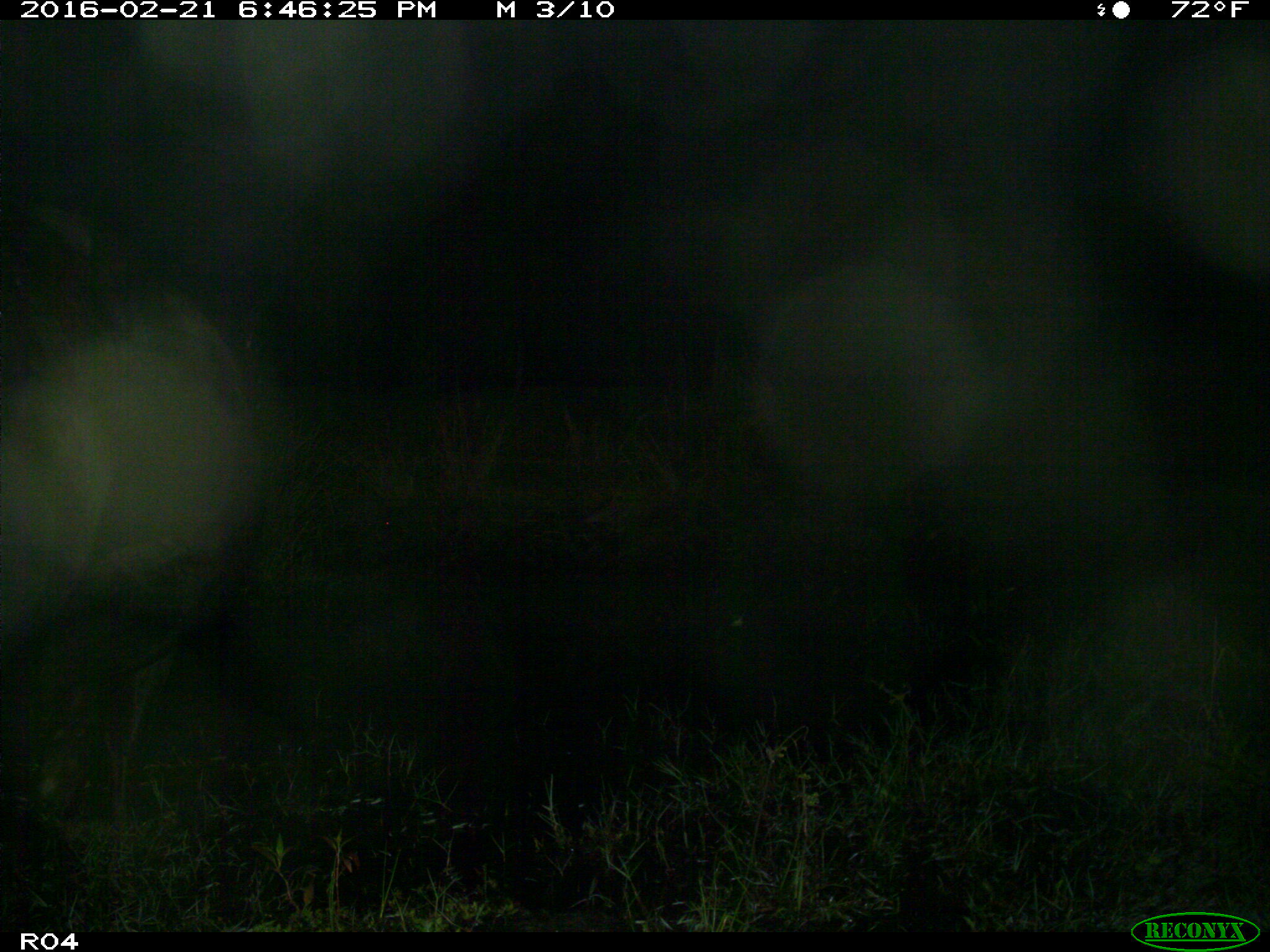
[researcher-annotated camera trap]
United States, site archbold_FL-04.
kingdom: Animalia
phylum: Chordata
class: Mammalia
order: Artiodactyla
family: Bovidae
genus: Bos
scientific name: Bos taurus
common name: domestic cow